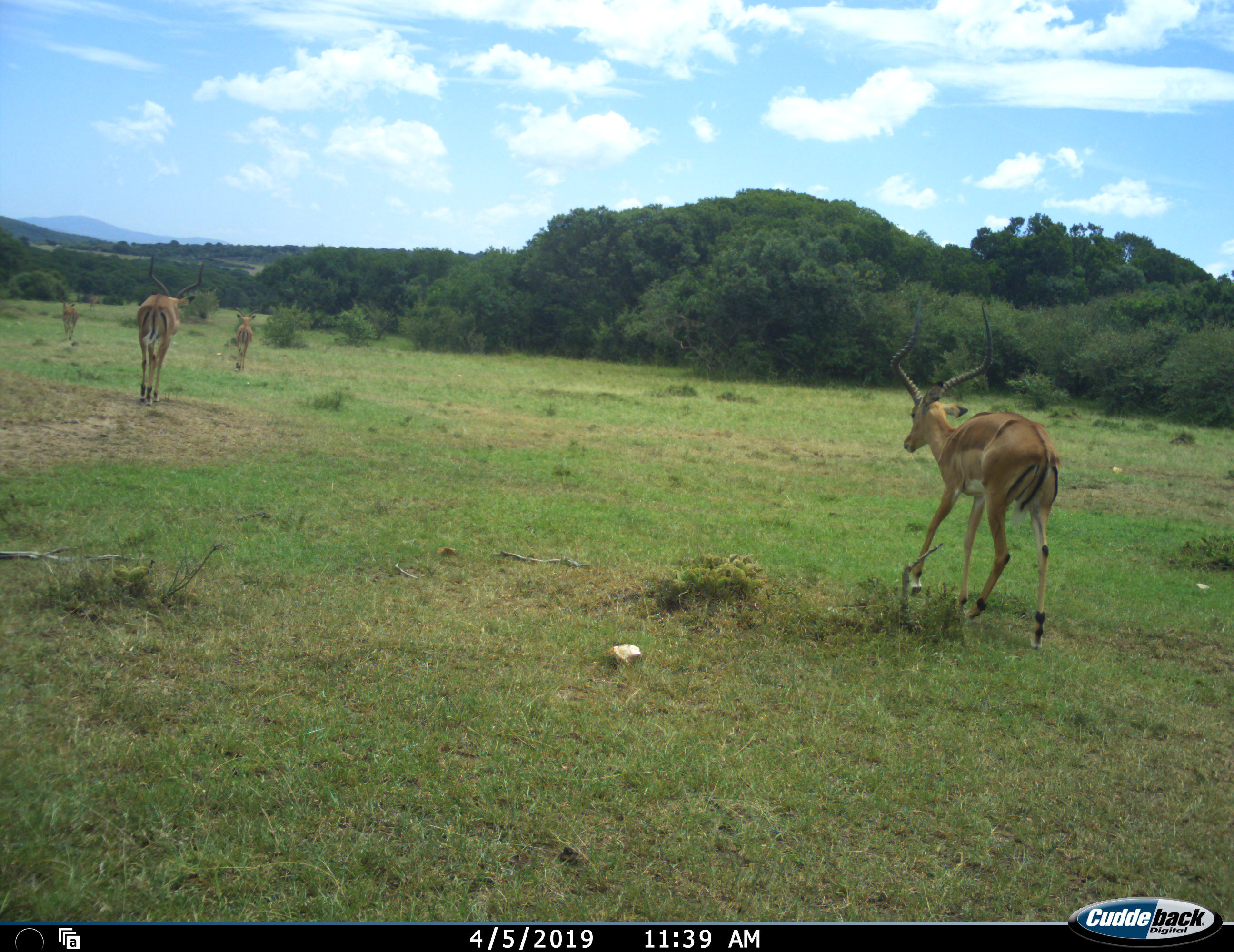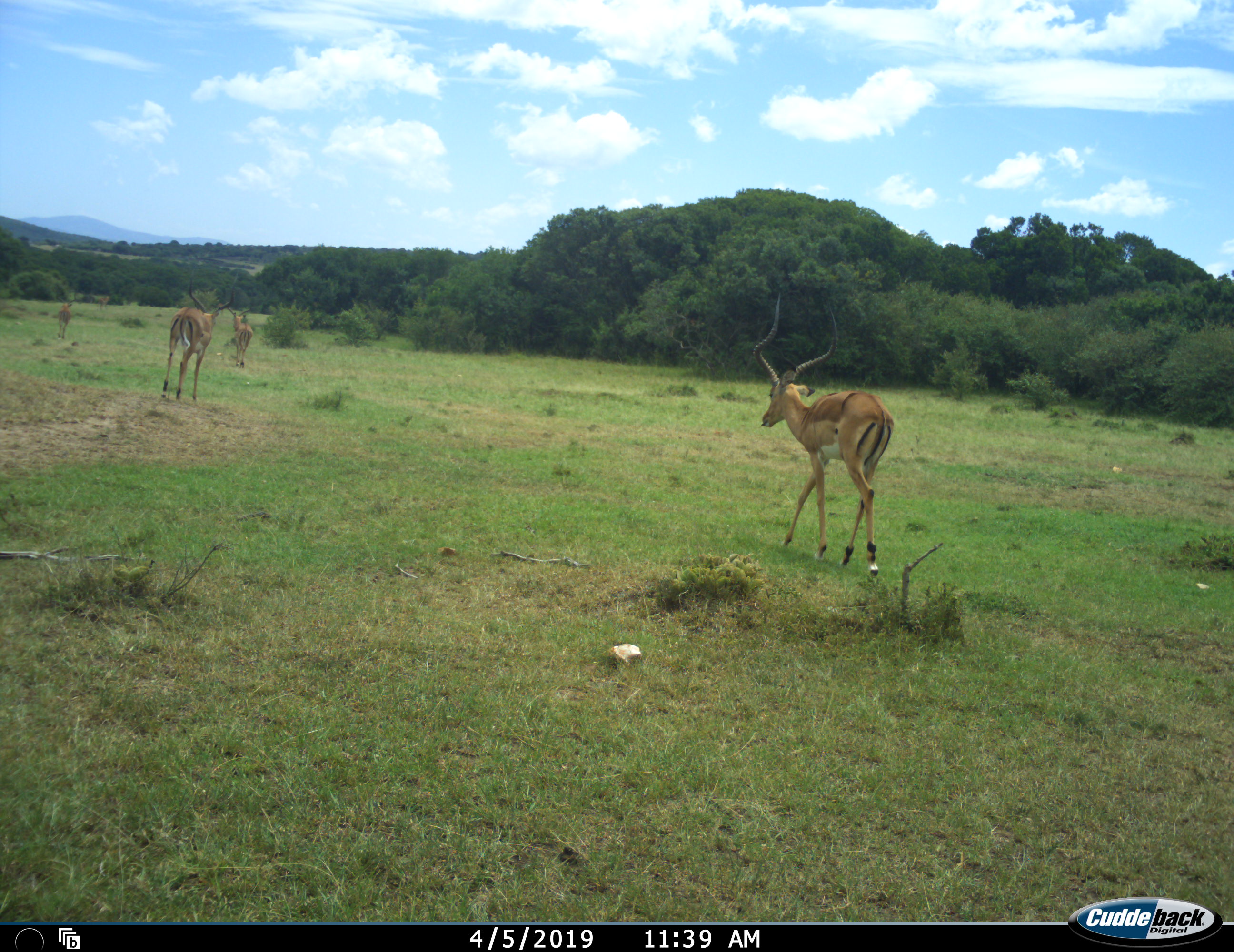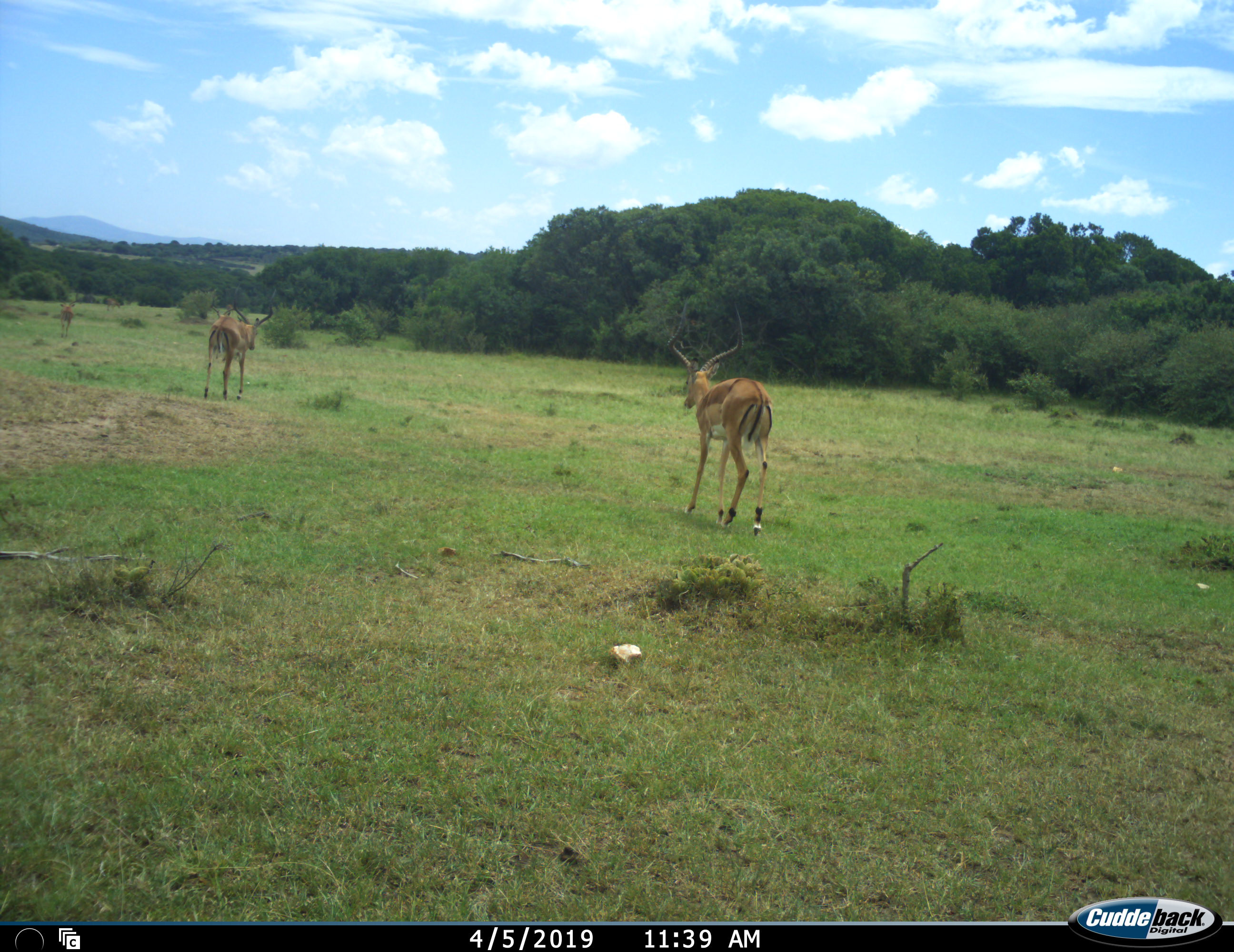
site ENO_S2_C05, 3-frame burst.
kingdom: Animalia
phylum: Chordata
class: Mammalia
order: Artiodactyla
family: Bovidae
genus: Aepyceros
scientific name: Aepyceros melampus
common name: impala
Impala (Aepyceros melampus), count 4. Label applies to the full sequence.